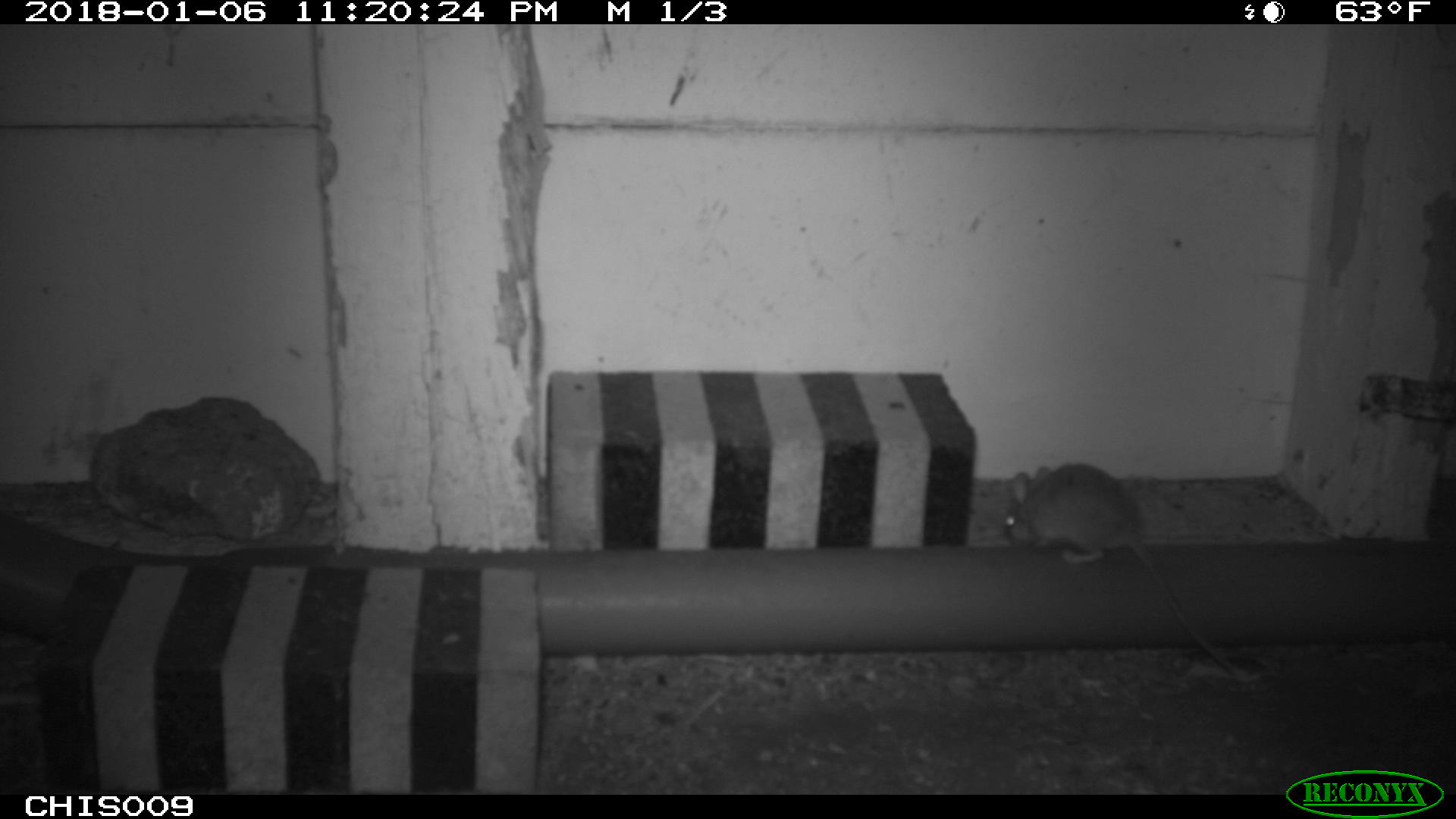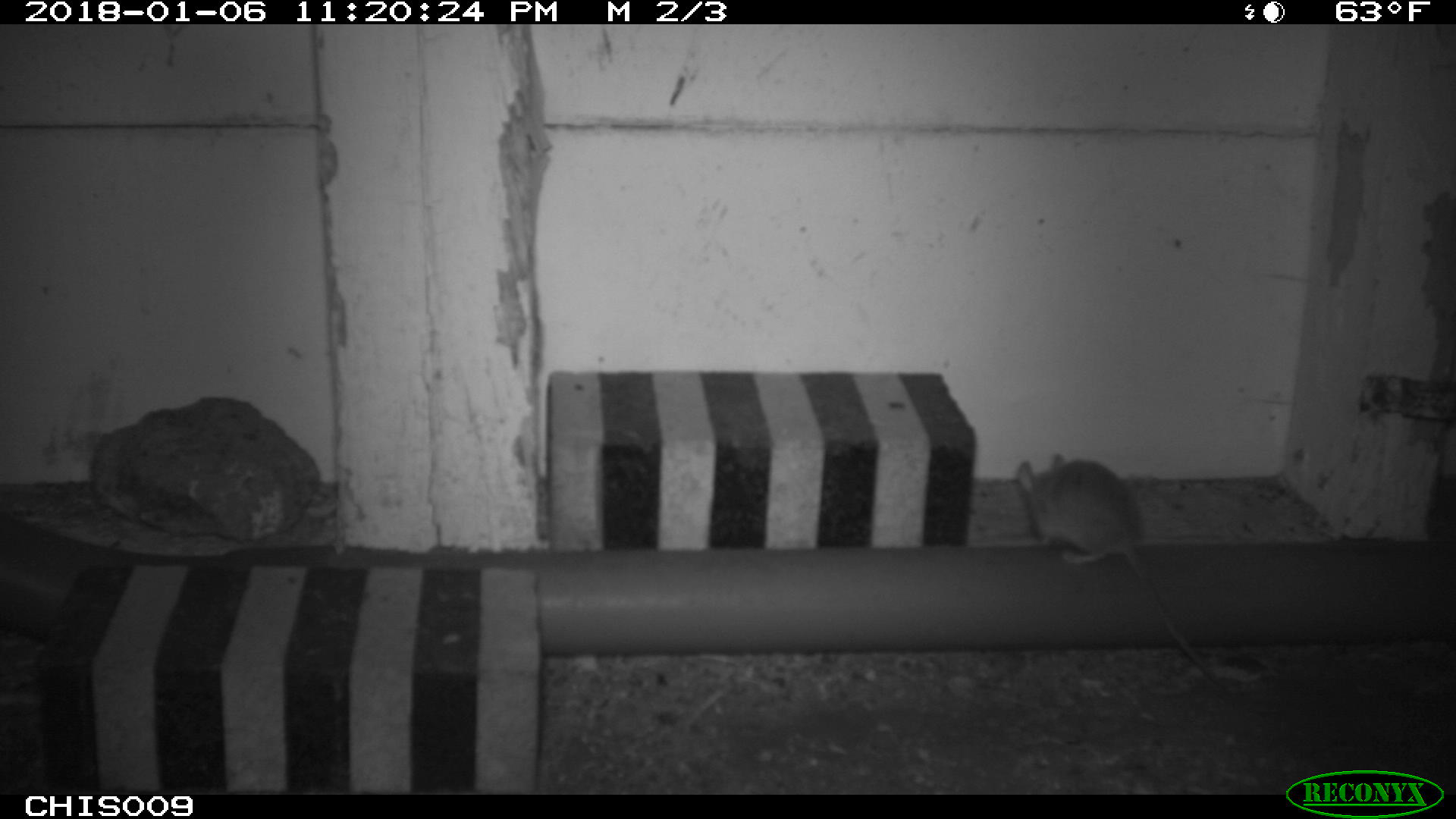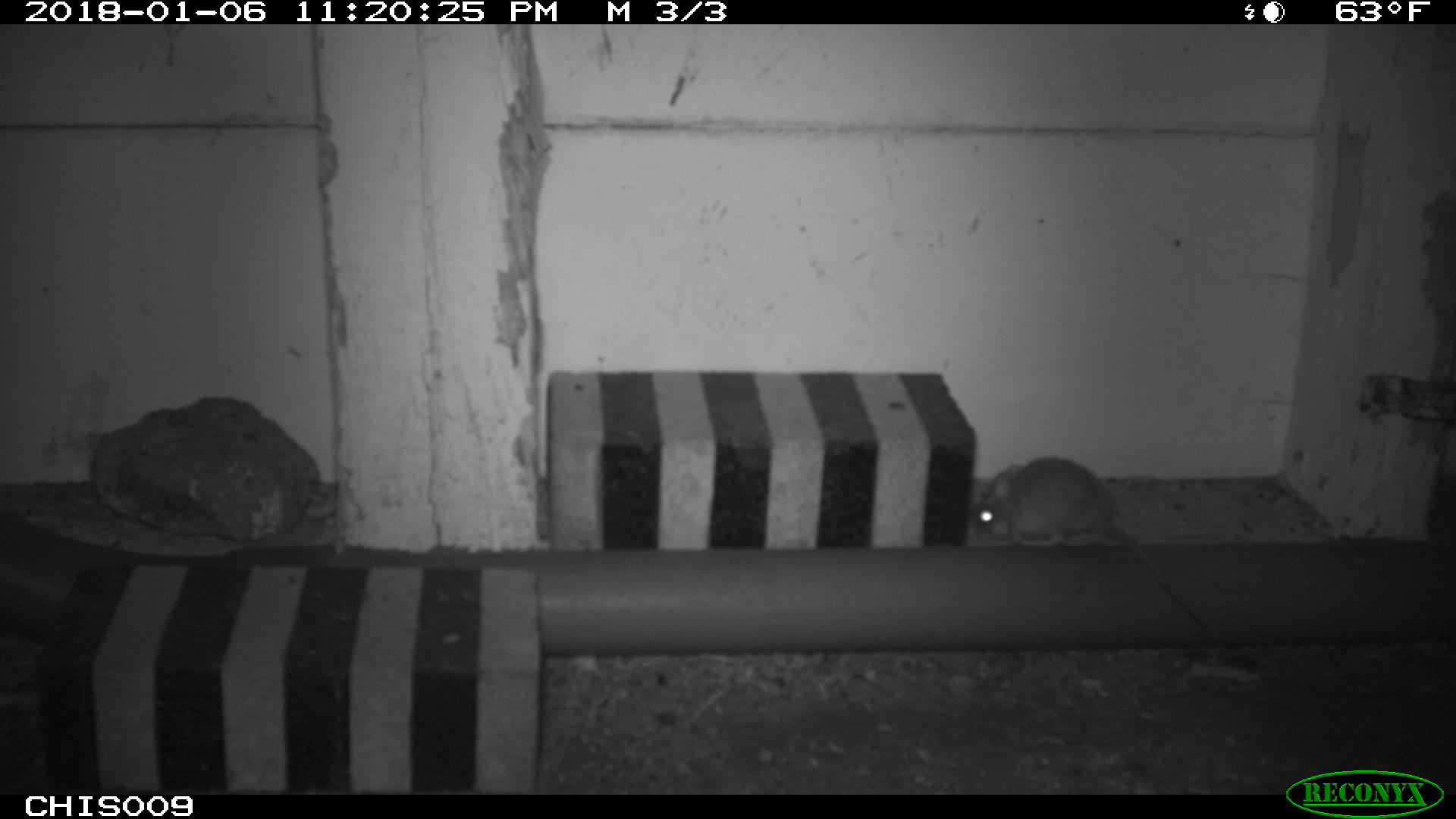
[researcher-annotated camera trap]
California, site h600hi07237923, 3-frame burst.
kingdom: Animalia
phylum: Chordata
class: Mammalia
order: Rodentia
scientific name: Rodentia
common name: rodent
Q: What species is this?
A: Rodent (Rodentia).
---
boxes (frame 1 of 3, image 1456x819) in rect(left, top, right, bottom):
rodent: rect(1004, 463, 1235, 676)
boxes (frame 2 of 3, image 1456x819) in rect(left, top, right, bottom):
rodent: rect(1016, 451, 1228, 692)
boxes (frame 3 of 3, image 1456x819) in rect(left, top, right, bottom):
rodent: rect(974, 458, 1206, 631)